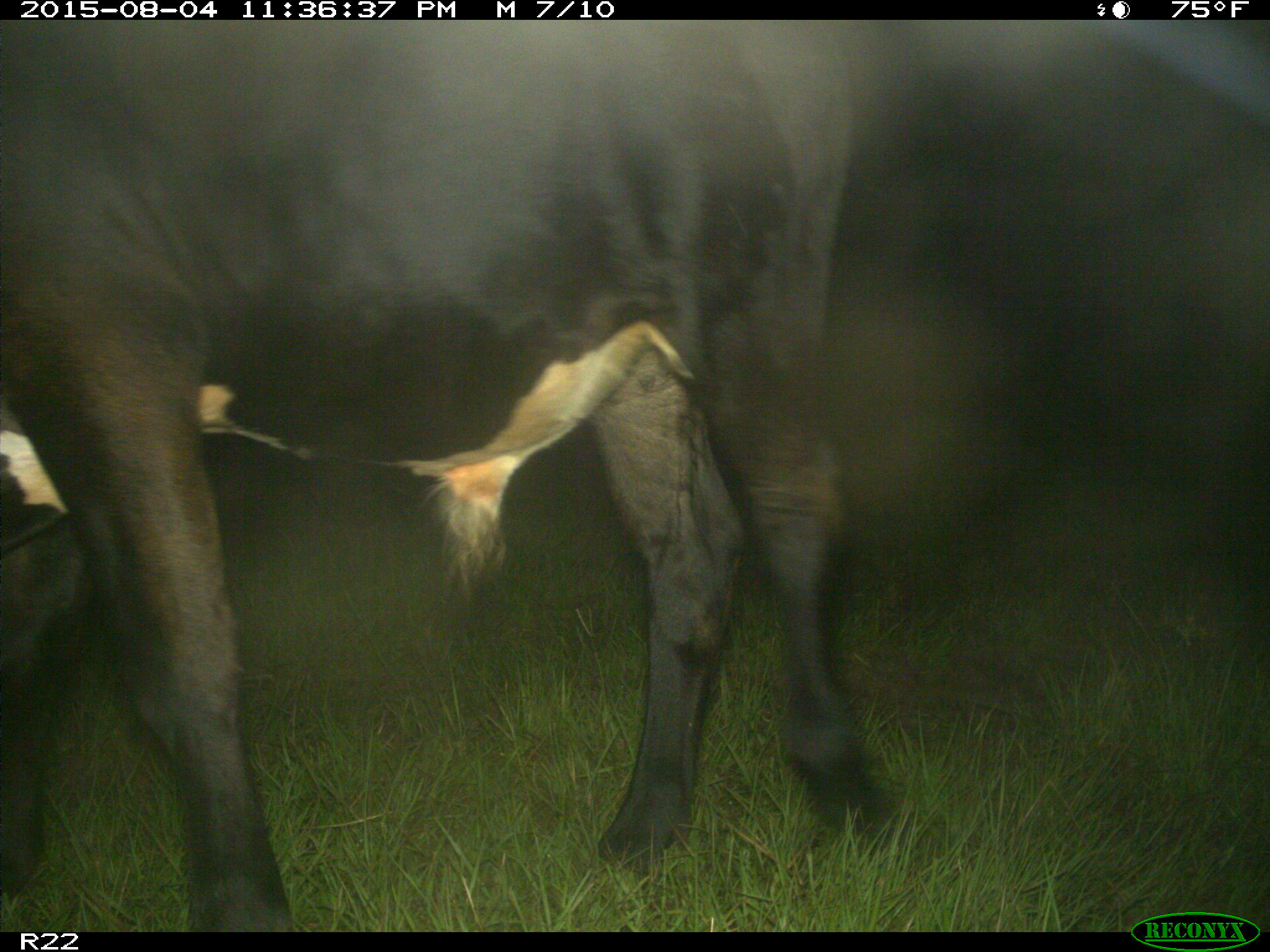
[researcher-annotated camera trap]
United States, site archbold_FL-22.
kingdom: Animalia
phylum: Chordata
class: Mammalia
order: Artiodactyla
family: Bovidae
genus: Bos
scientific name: Bos taurus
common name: domestic cow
Bos taurus (domestic cow).